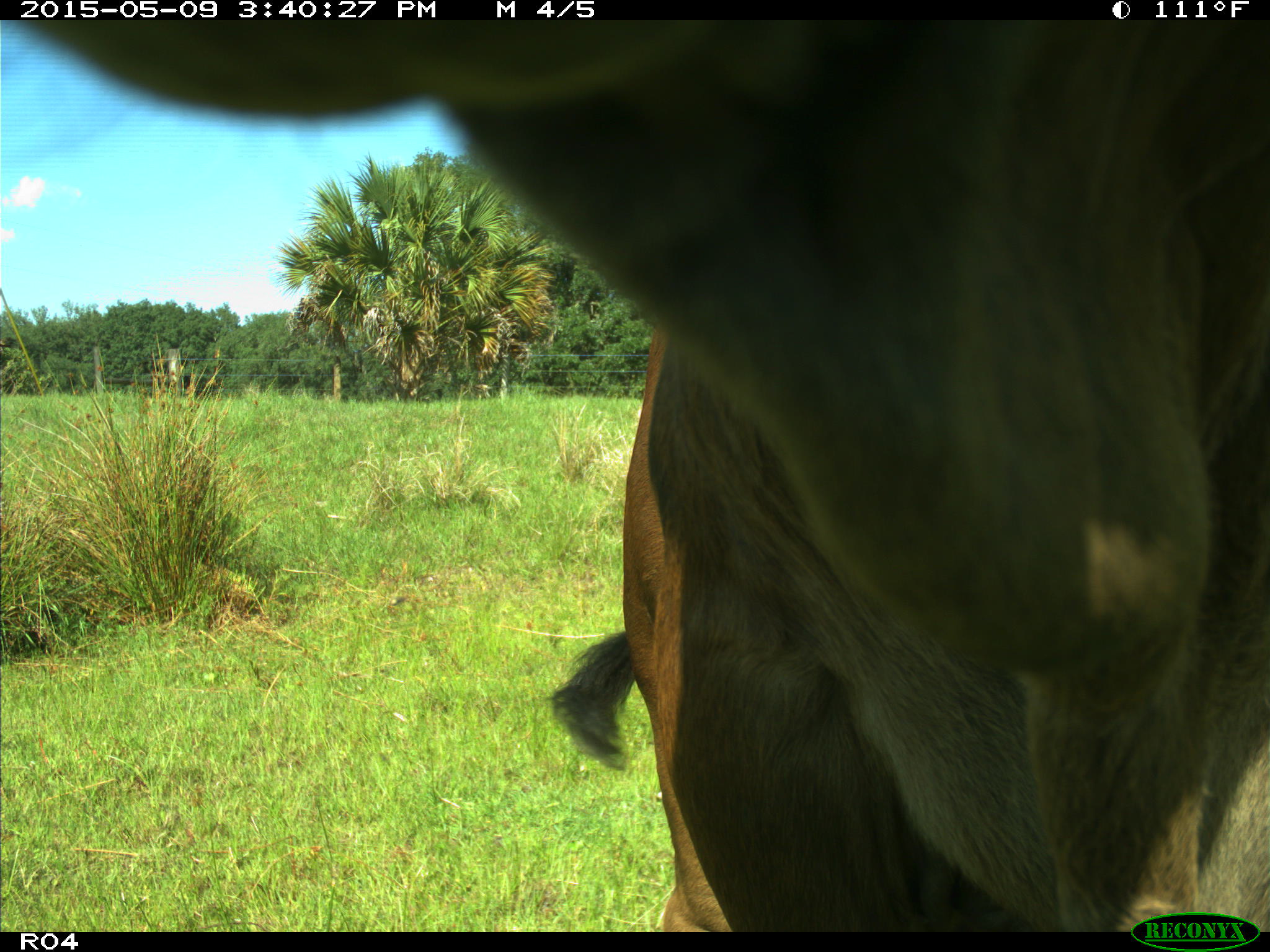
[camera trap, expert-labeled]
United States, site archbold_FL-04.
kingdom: Animalia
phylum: Chordata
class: Mammalia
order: Artiodactyla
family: Bovidae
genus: Bos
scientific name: Bos taurus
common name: domestic cow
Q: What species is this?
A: Bos taurus (domestic cow).